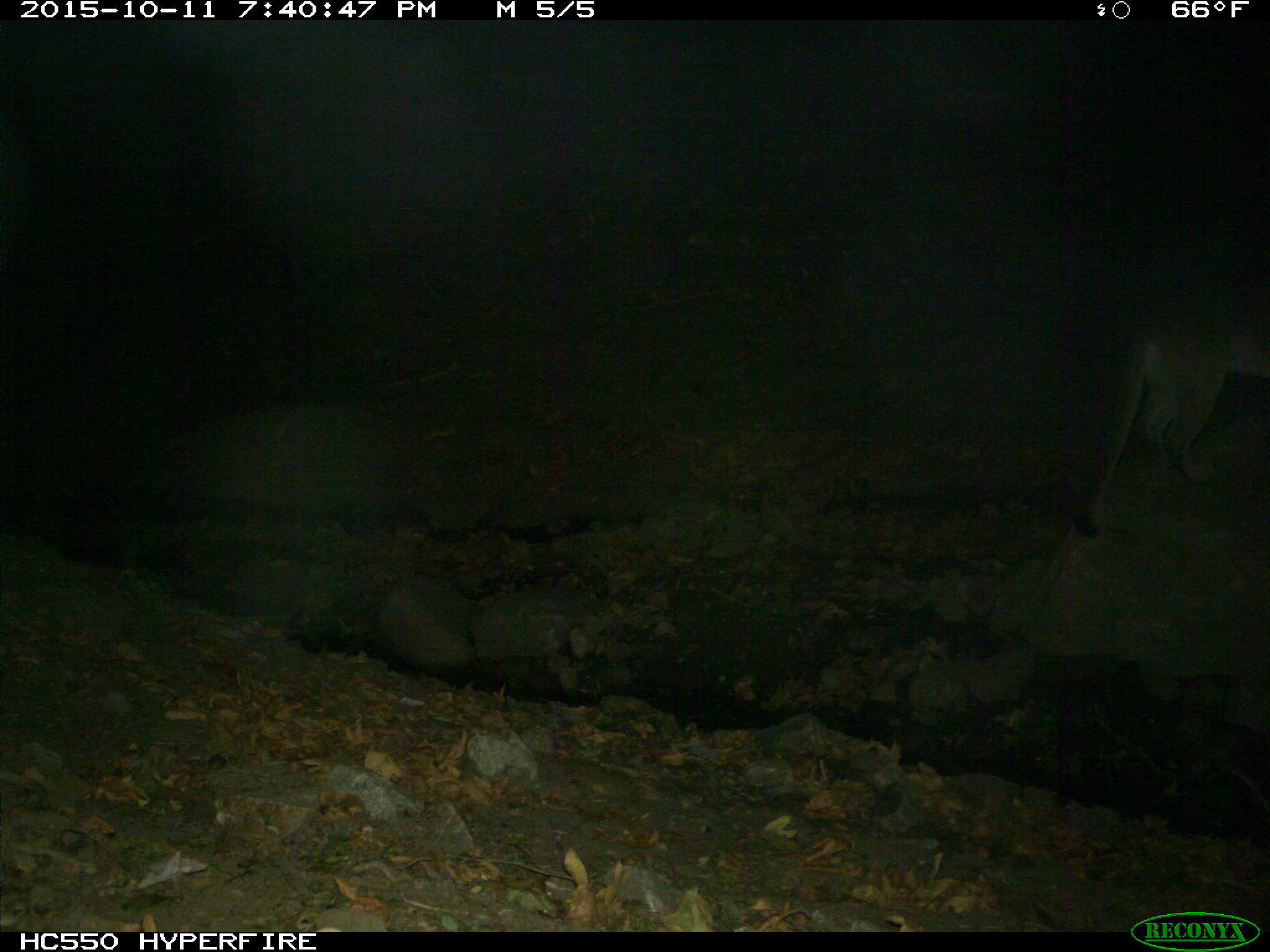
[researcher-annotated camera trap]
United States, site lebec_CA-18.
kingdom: Animalia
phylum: Chordata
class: Mammalia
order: Carnivora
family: Felidae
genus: Puma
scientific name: Puma concolor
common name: mountain lion